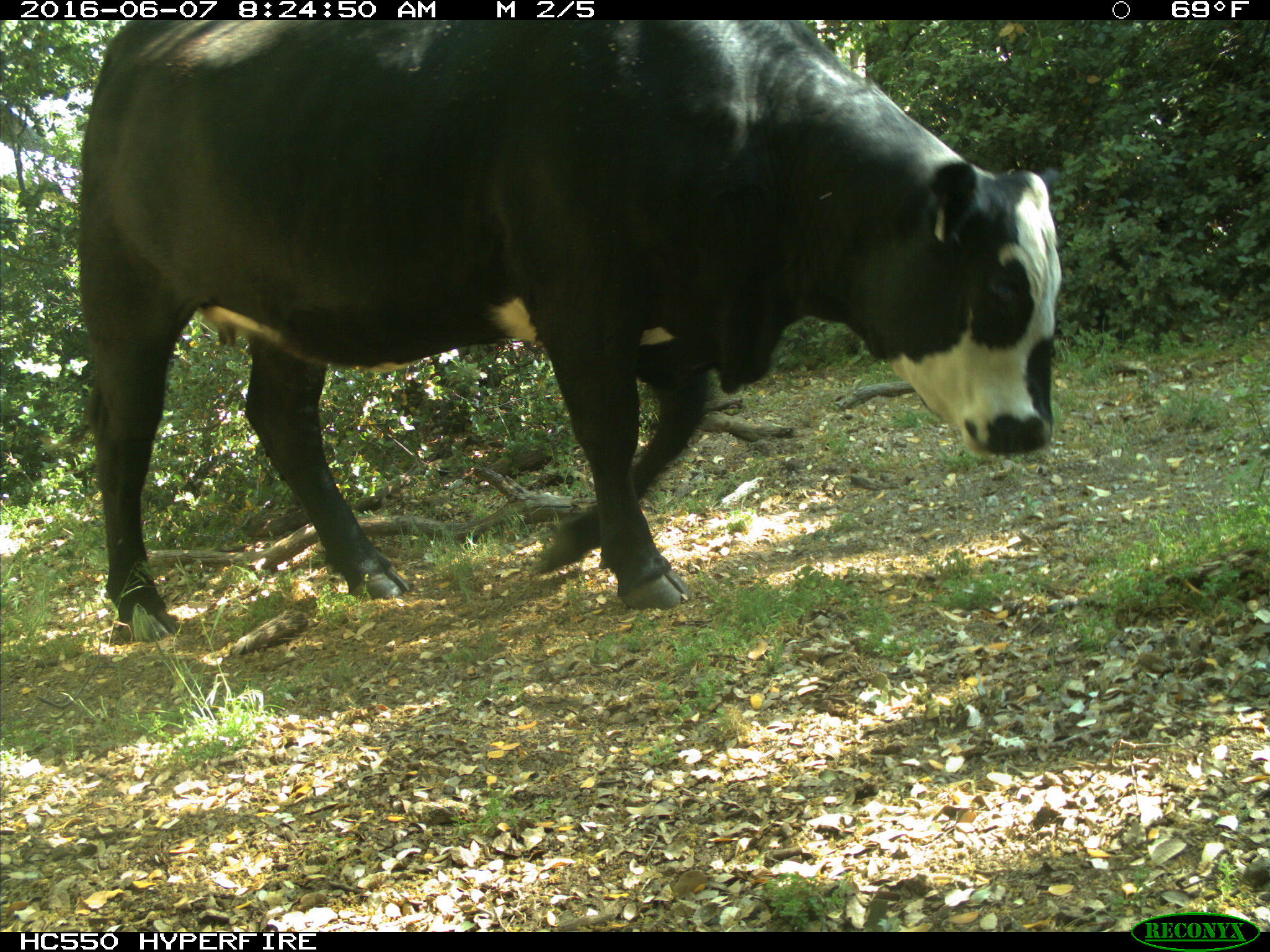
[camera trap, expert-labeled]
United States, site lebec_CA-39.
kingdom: Animalia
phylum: Chordata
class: Mammalia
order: Artiodactyla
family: Bovidae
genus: Bos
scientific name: Bos taurus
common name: domestic cow